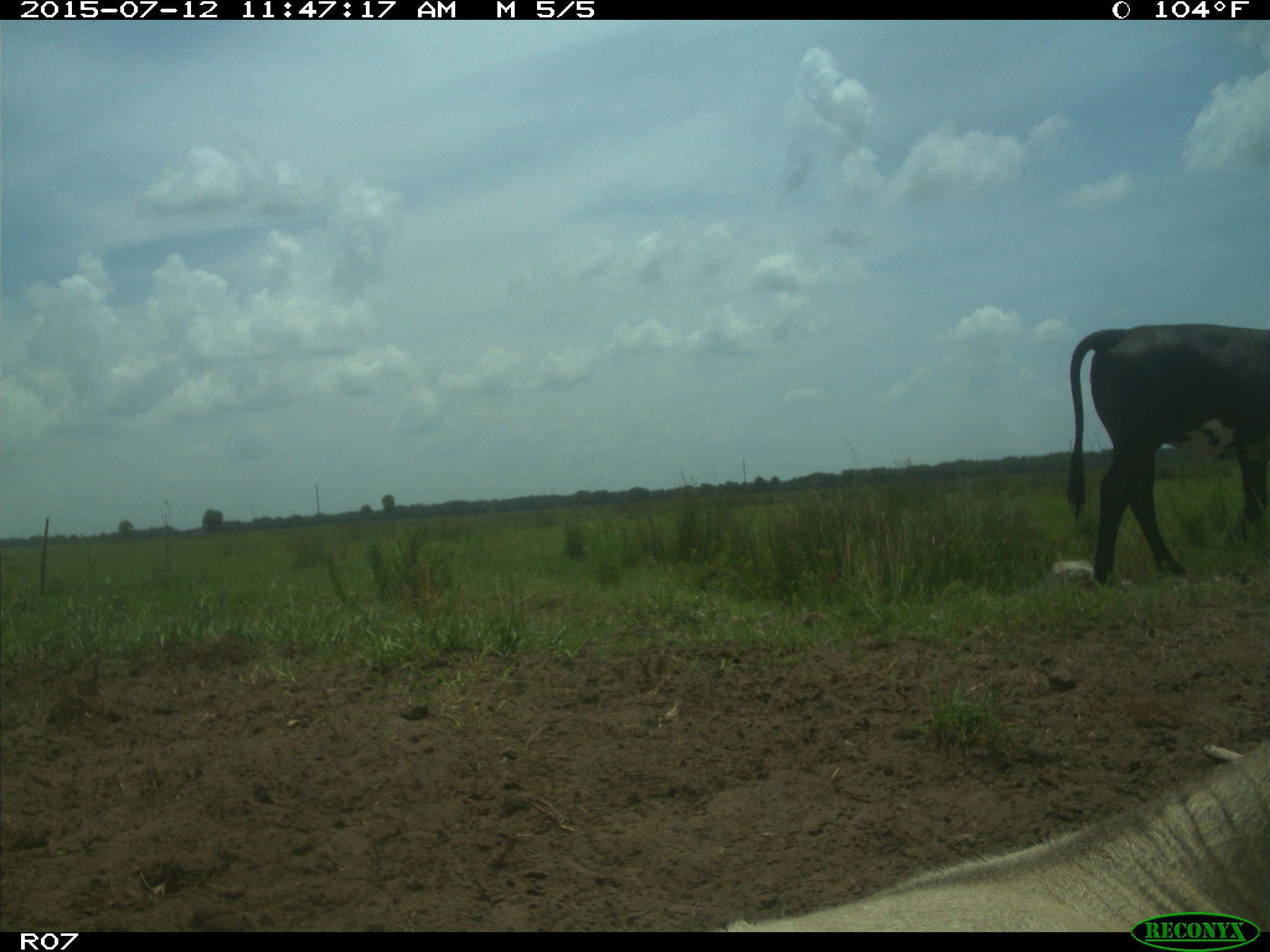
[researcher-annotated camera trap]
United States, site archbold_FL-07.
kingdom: Animalia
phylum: Chordata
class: Mammalia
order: Artiodactyla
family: Bovidae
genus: Bos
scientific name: Bos taurus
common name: domestic cow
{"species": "Bos taurus (domestic cow)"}